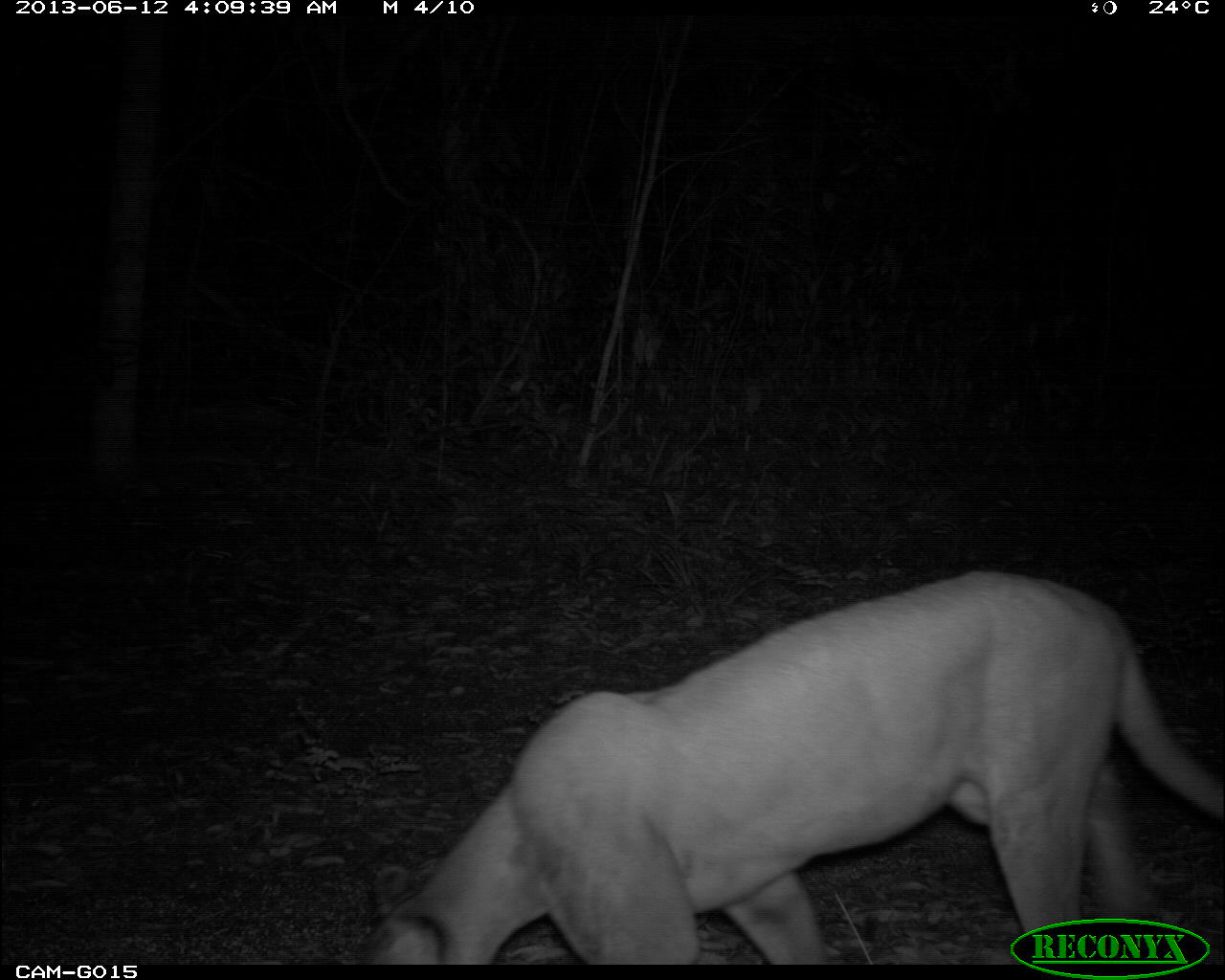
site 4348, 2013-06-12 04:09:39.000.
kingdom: Animalia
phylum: Chordata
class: Mammalia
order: Carnivora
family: Felidae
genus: Puma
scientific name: Puma concolor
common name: mountain lion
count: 1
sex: male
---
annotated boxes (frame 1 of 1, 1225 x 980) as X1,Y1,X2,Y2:
puma concolor: 369,569,1221,964